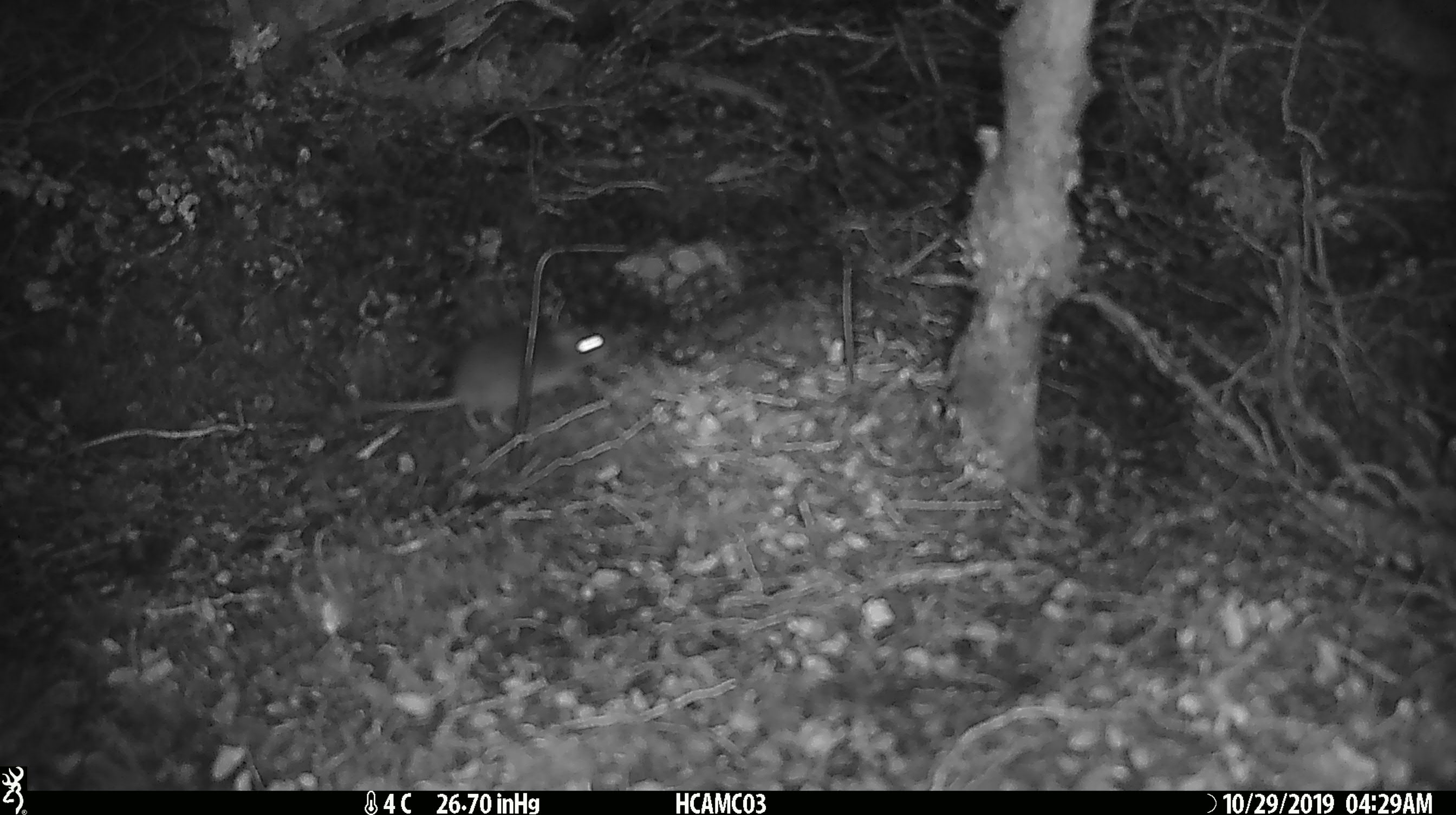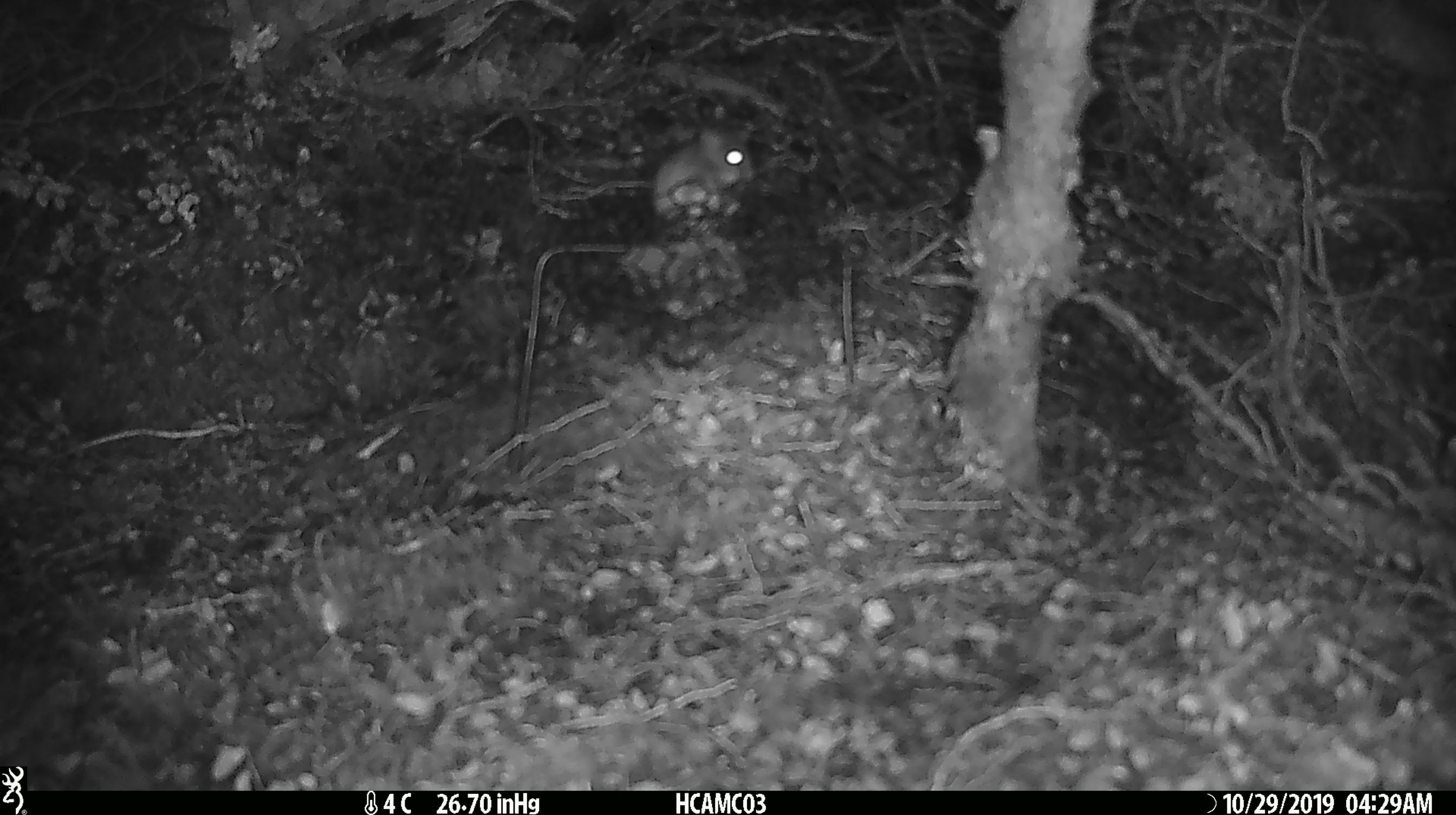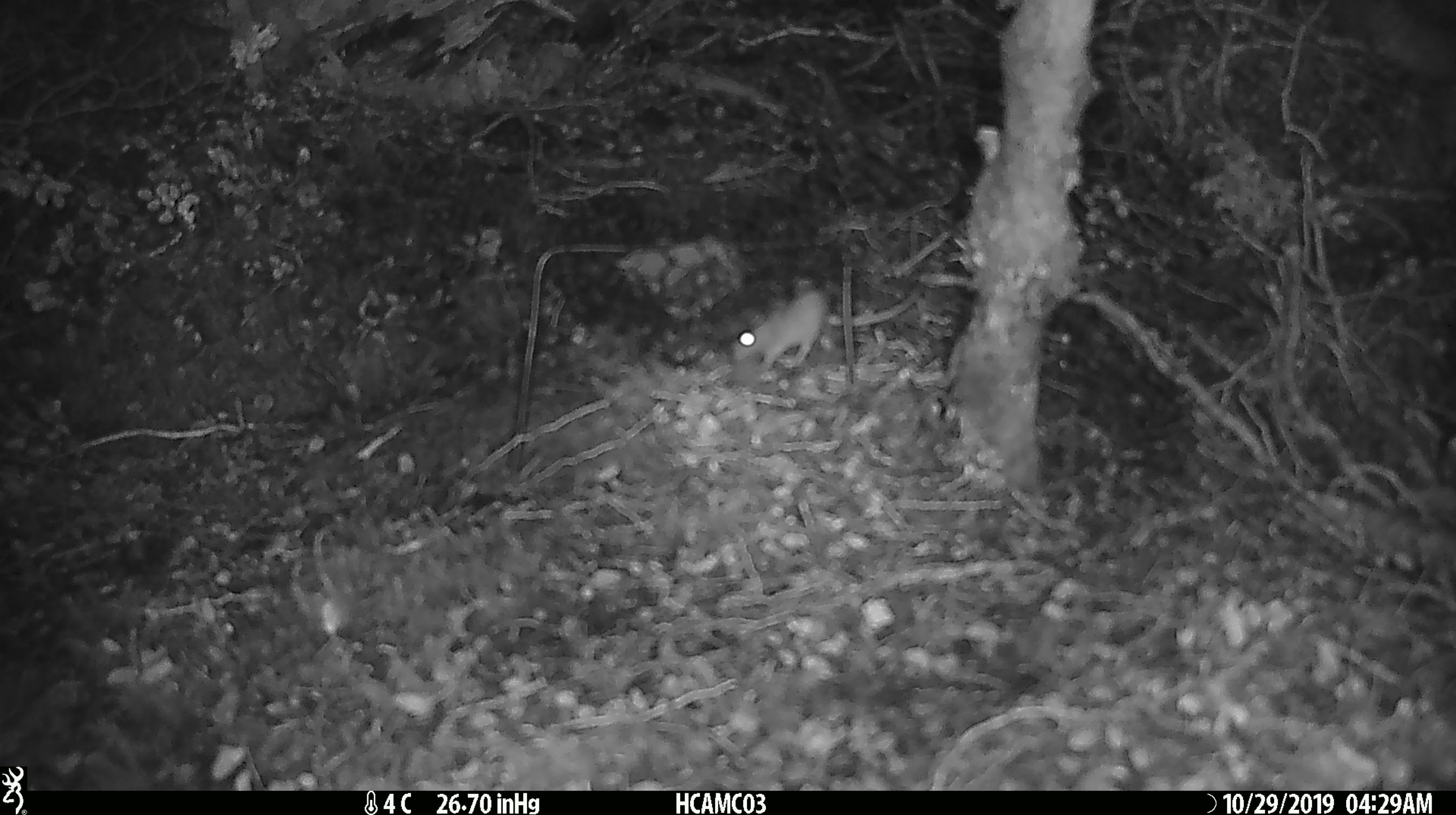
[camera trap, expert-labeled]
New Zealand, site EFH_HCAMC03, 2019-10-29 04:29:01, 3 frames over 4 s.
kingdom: Animalia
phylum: Chordata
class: Mammalia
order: Rodentia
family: Muridae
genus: Mus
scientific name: Mus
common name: mouse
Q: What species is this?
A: Mouse (Mus).